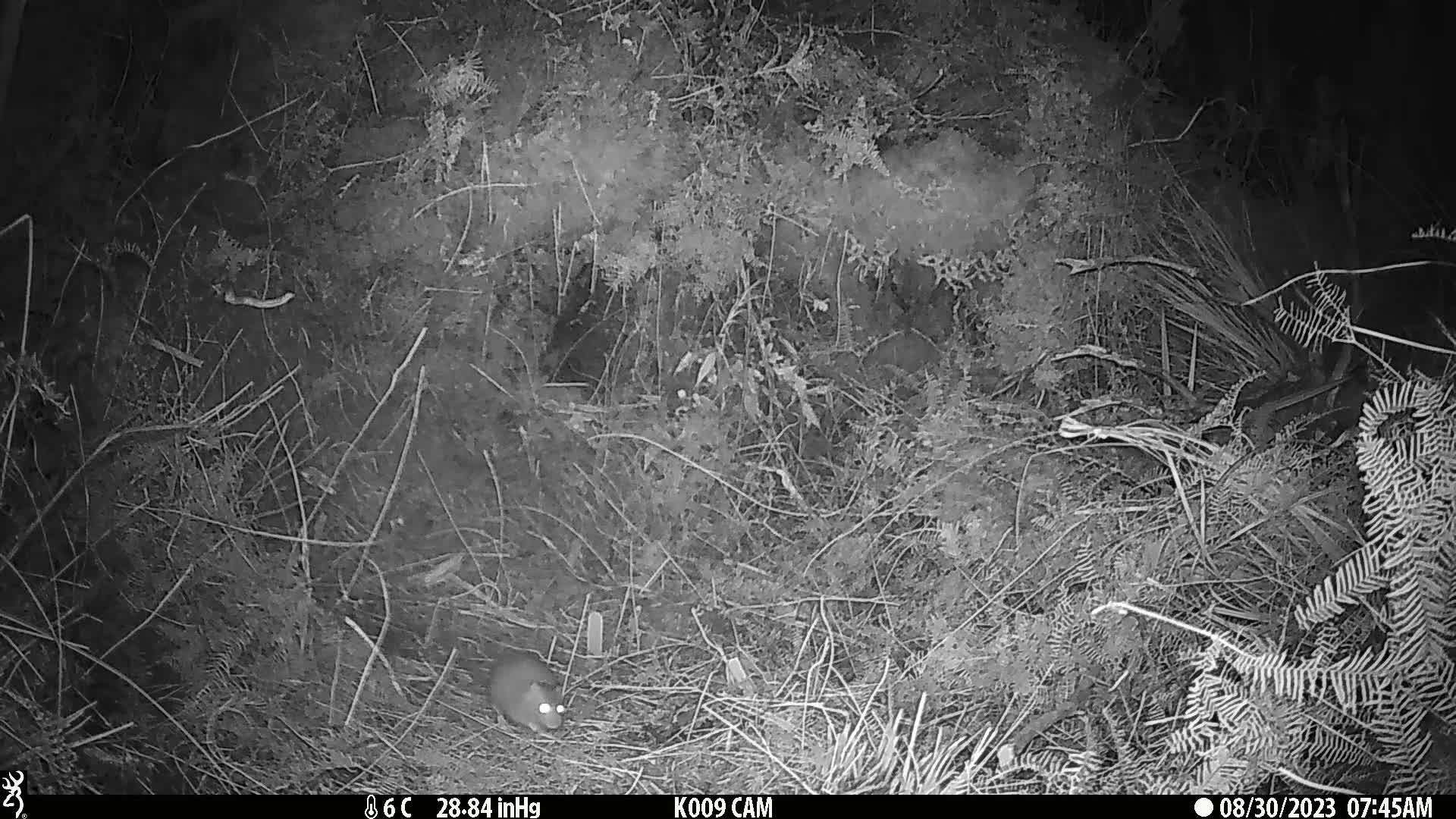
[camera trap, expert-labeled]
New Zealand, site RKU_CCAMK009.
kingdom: Animalia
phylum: Chordata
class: Mammalia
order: Rodentia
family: Muridae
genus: Rattus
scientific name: Rattus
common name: rat